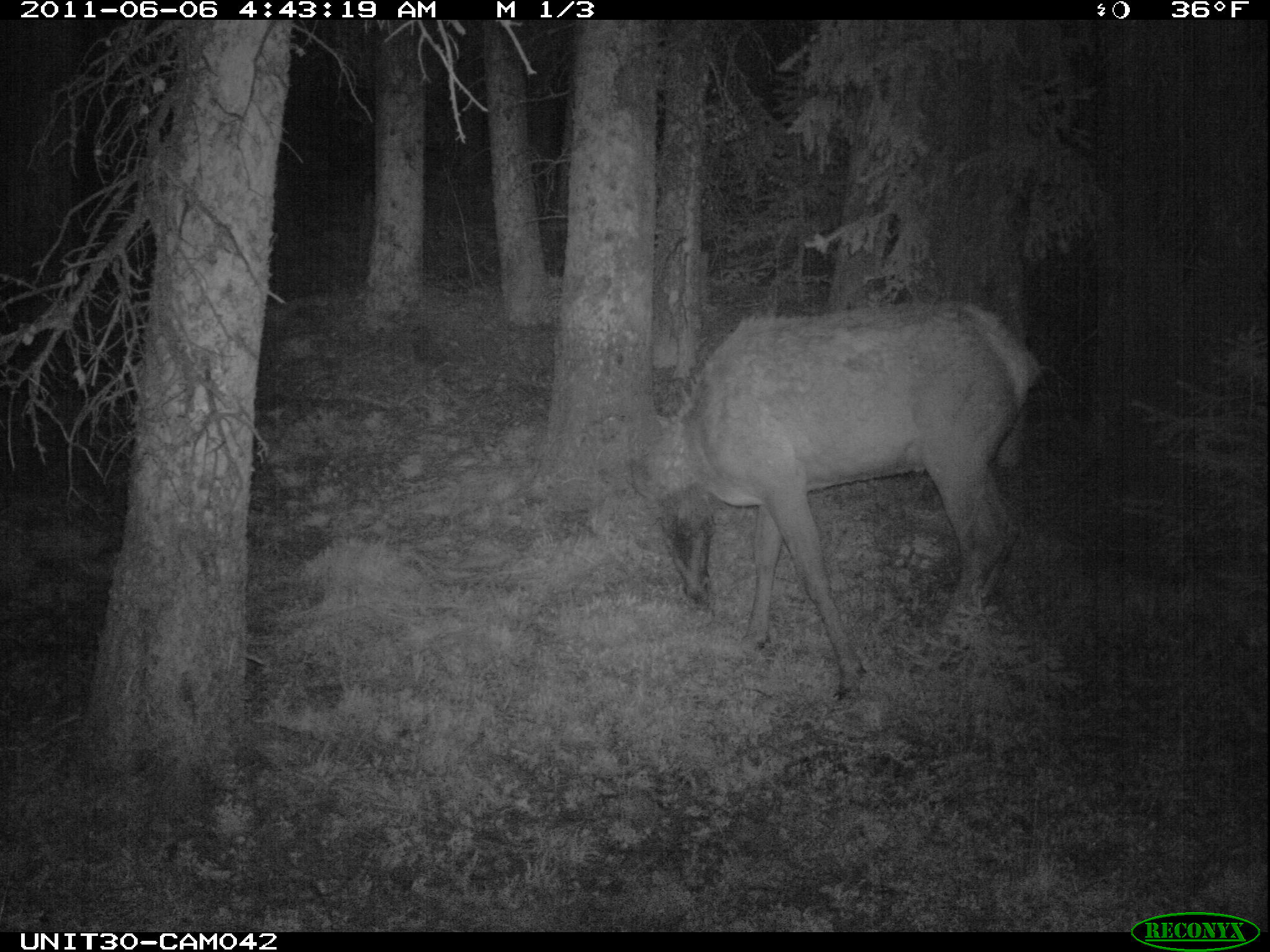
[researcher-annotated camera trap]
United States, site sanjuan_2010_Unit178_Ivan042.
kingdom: Animalia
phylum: Chordata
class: Mammalia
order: Artiodactyla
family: Cervidae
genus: Cervus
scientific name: Cervus elaphus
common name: red deer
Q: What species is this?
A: Cervus elaphus (red deer).